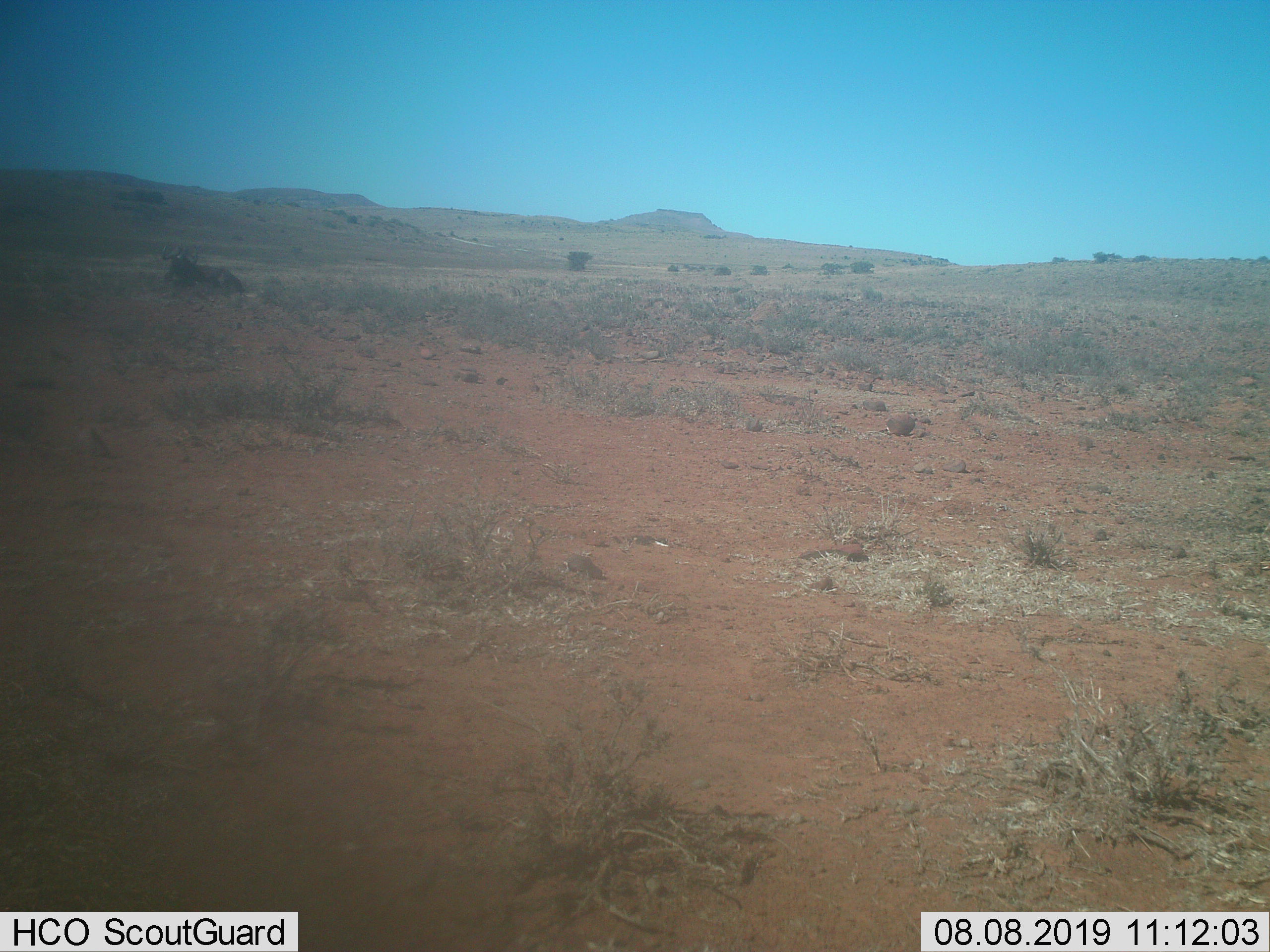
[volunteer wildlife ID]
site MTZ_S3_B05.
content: unidentified animal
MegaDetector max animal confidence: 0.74